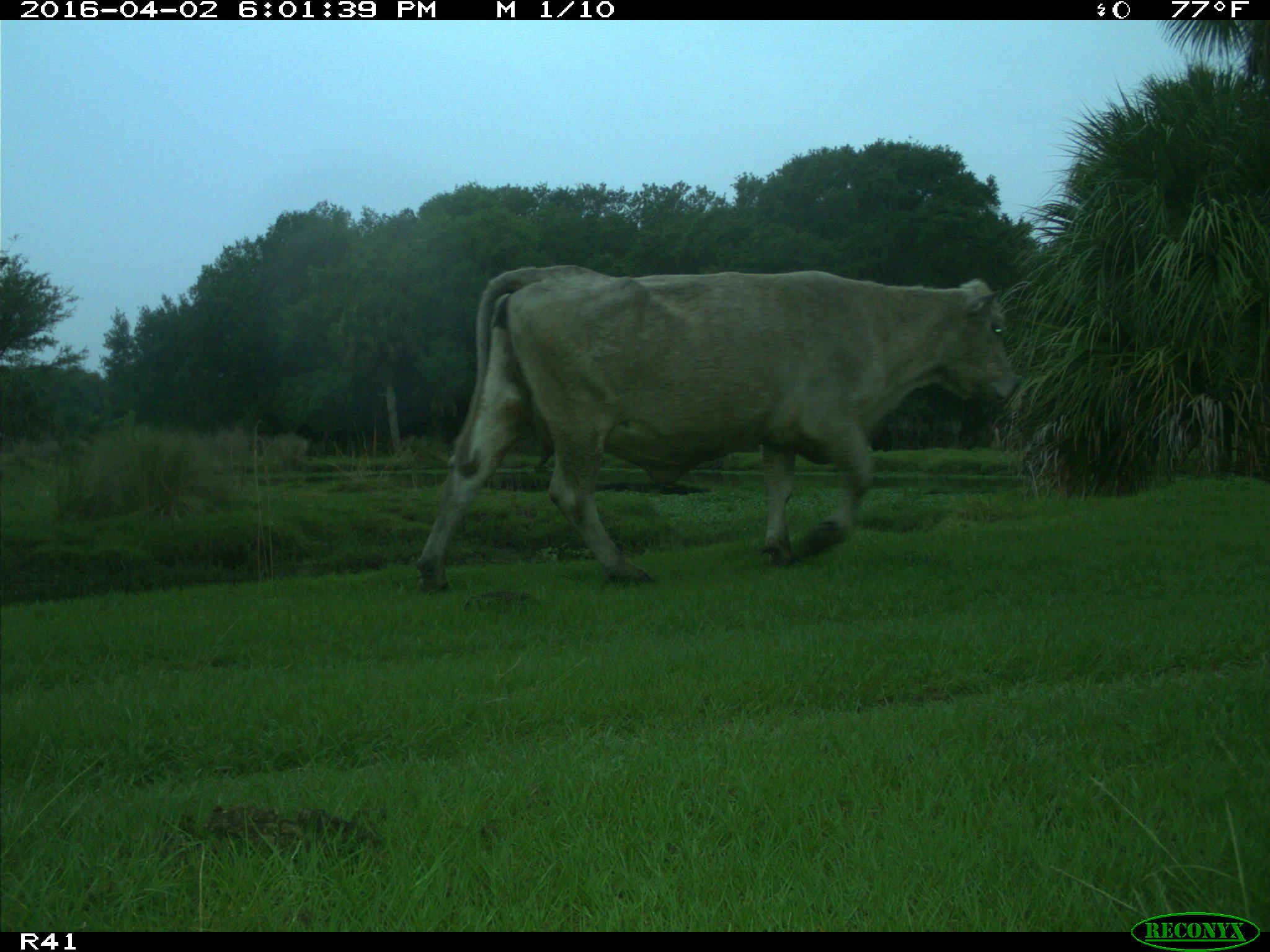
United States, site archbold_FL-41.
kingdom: Animalia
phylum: Chordata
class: Mammalia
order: Artiodactyla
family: Bovidae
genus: Bos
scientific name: Bos taurus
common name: domestic cow